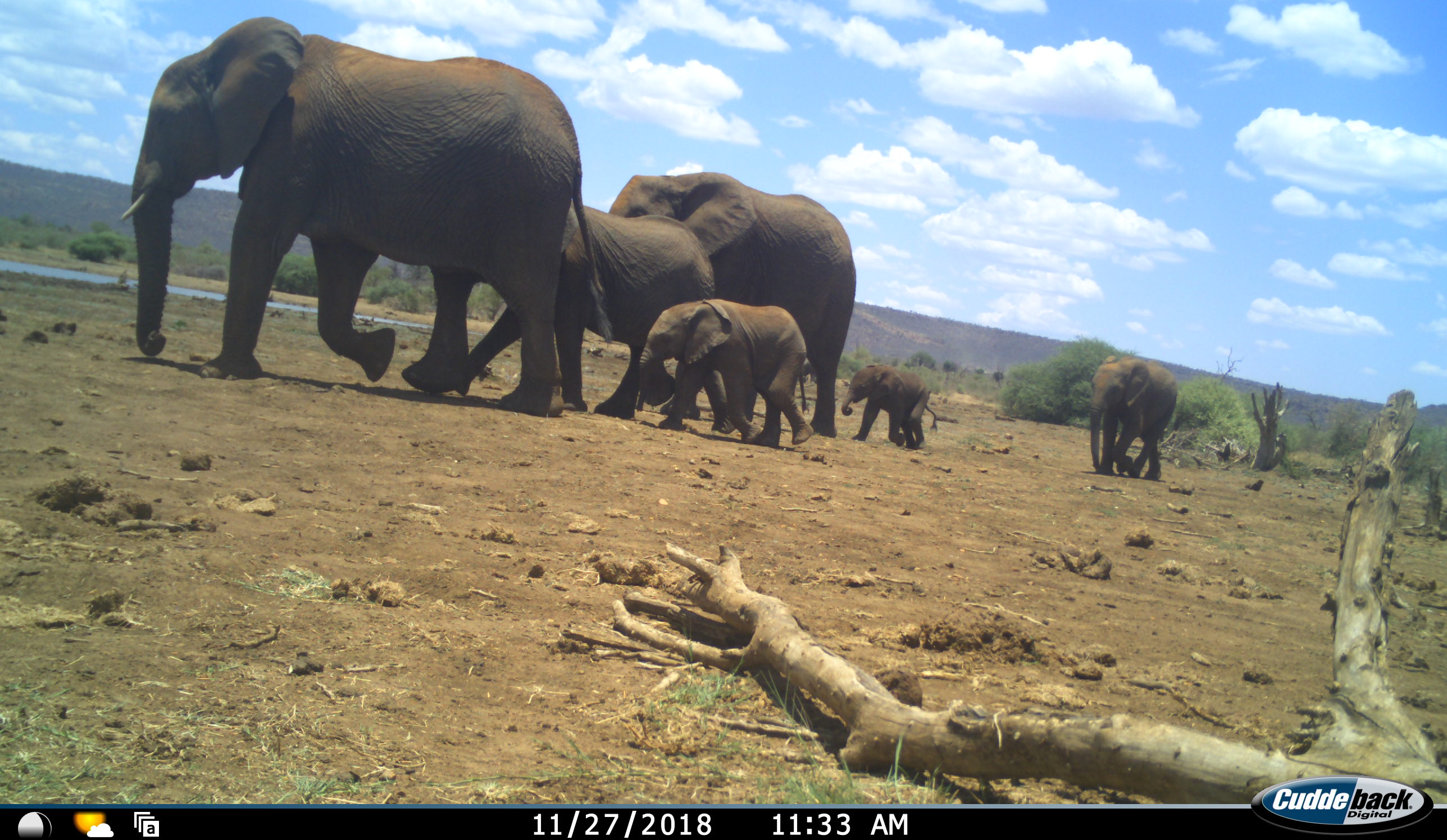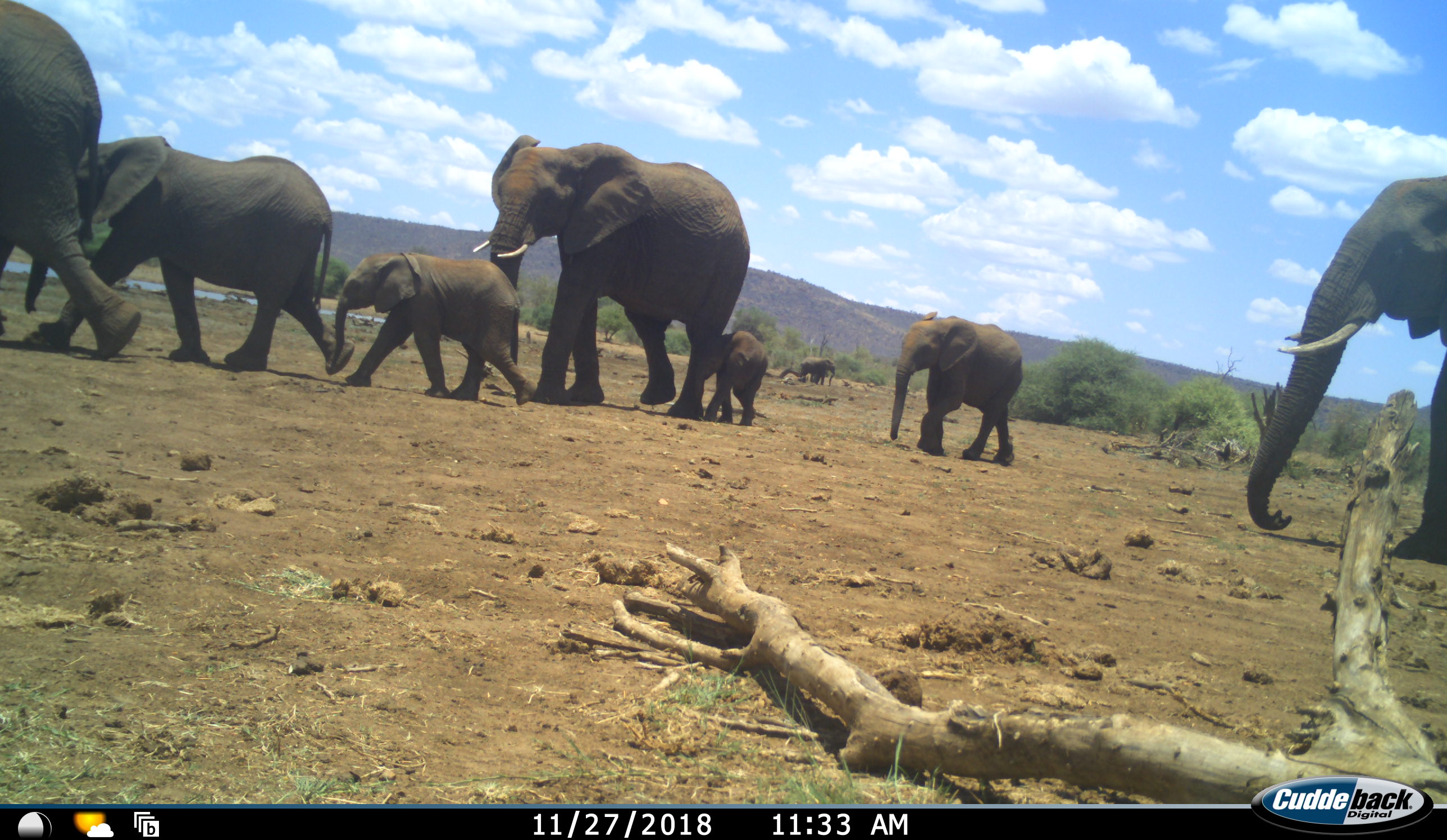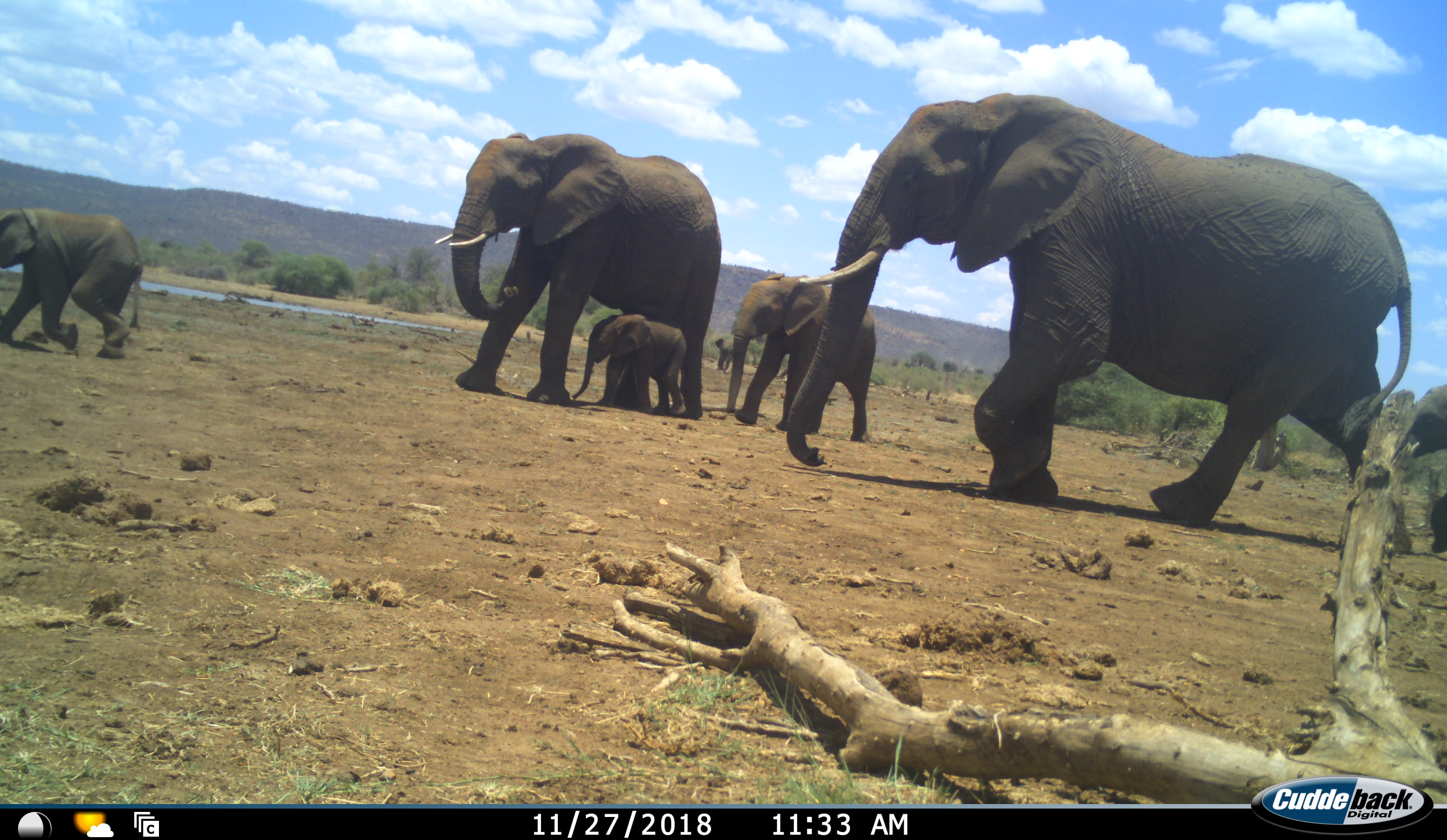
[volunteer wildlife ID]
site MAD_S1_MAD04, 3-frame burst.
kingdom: Animalia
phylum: Chordata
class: Mammalia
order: Proboscidea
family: Elephantidae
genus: Loxodonta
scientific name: Loxodonta africana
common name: african bush elephant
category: elephant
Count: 8.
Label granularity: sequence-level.